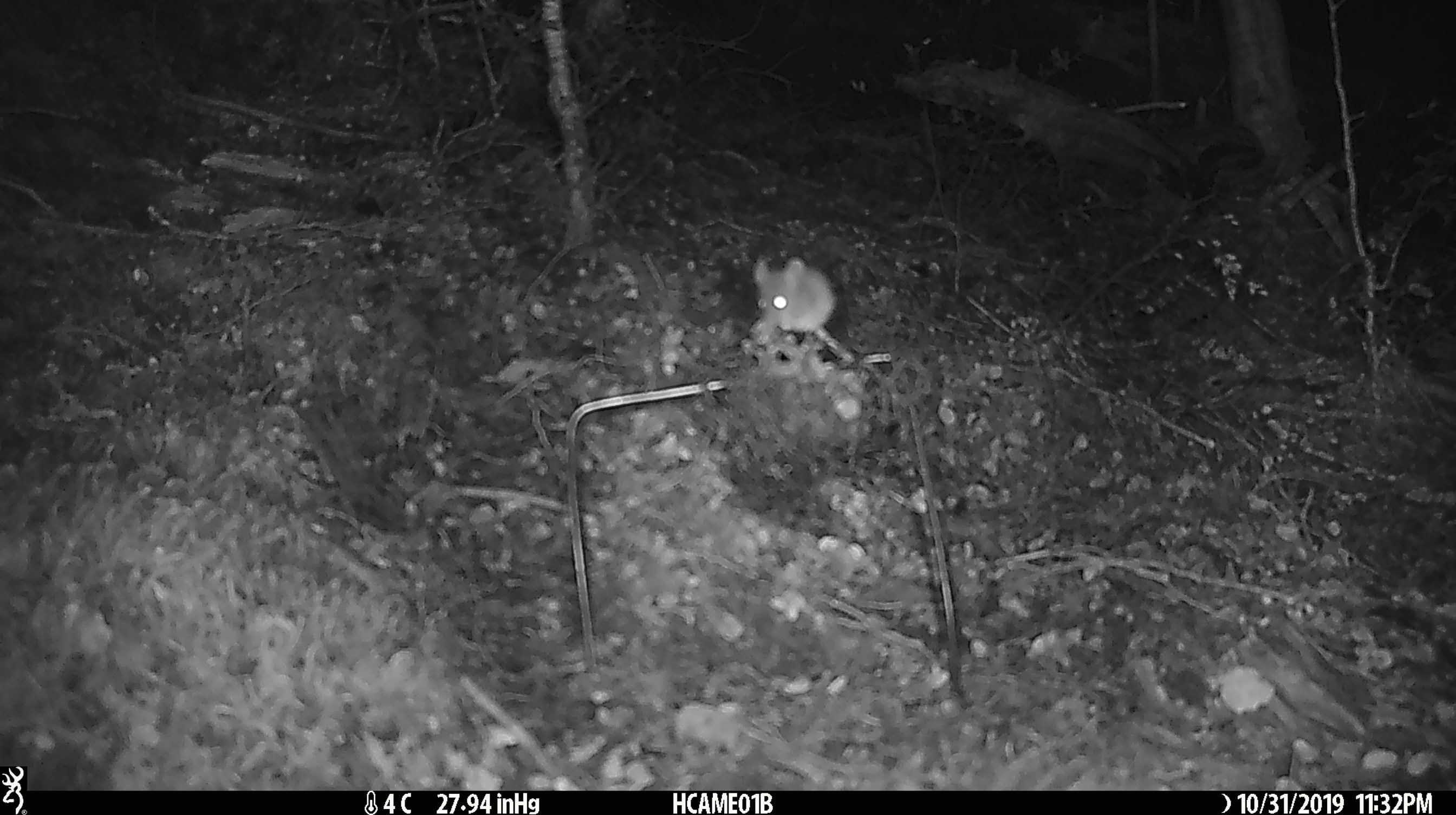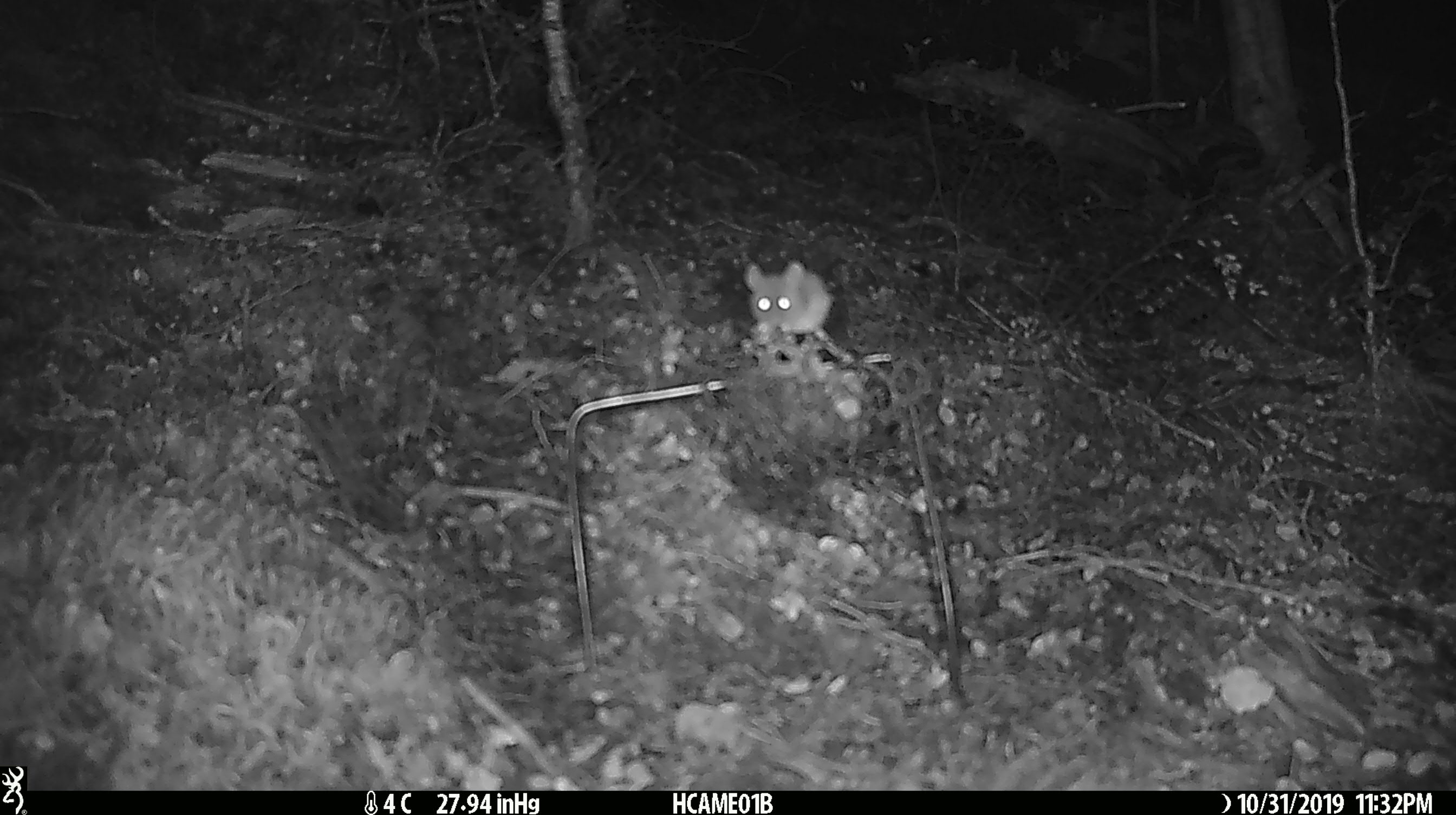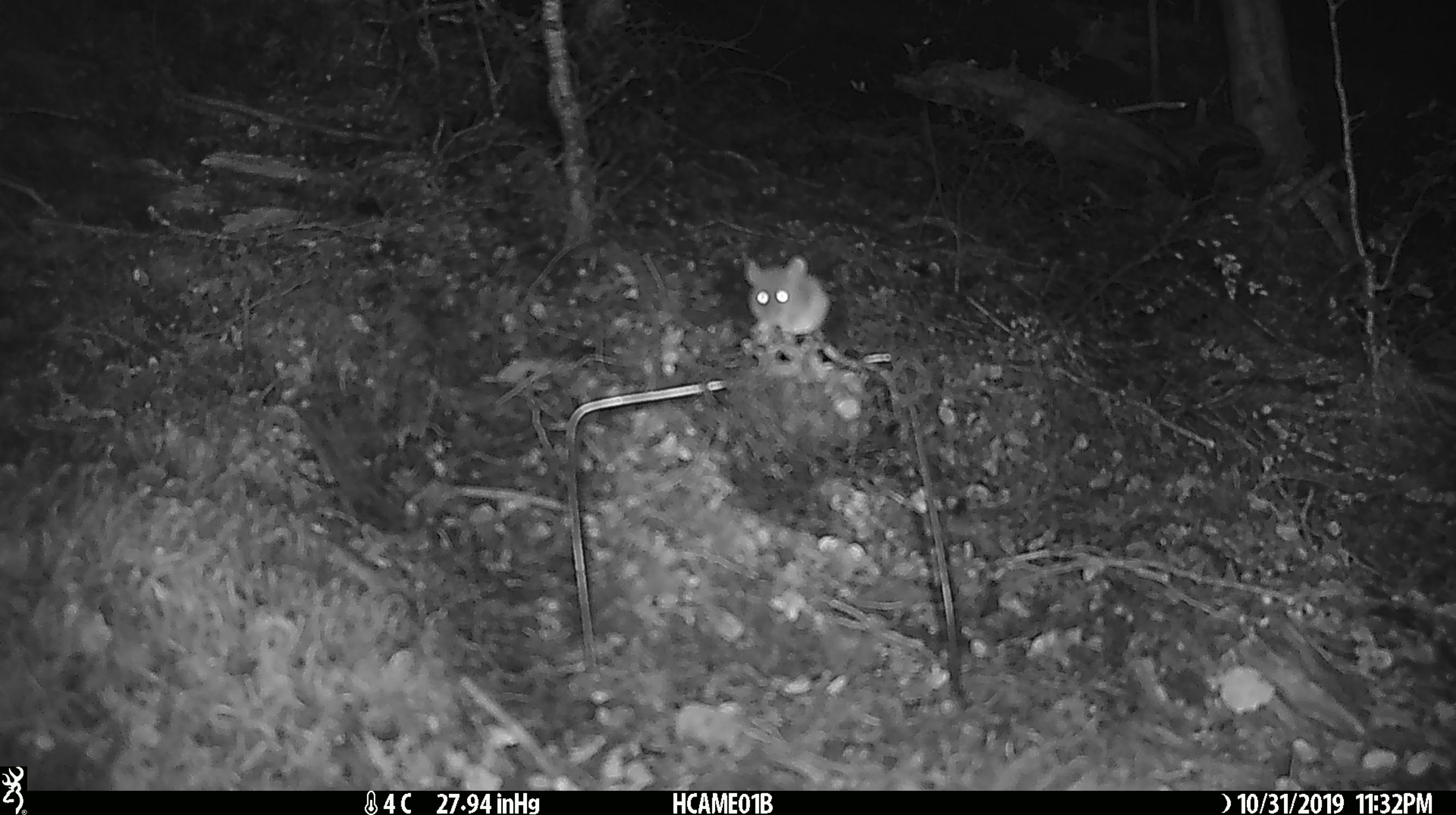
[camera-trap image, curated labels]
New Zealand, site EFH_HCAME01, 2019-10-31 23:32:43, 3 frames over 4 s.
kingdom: Animalia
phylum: Chordata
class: Mammalia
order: Rodentia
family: Muridae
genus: Mus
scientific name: Mus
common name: mouse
Mouse (Mus).